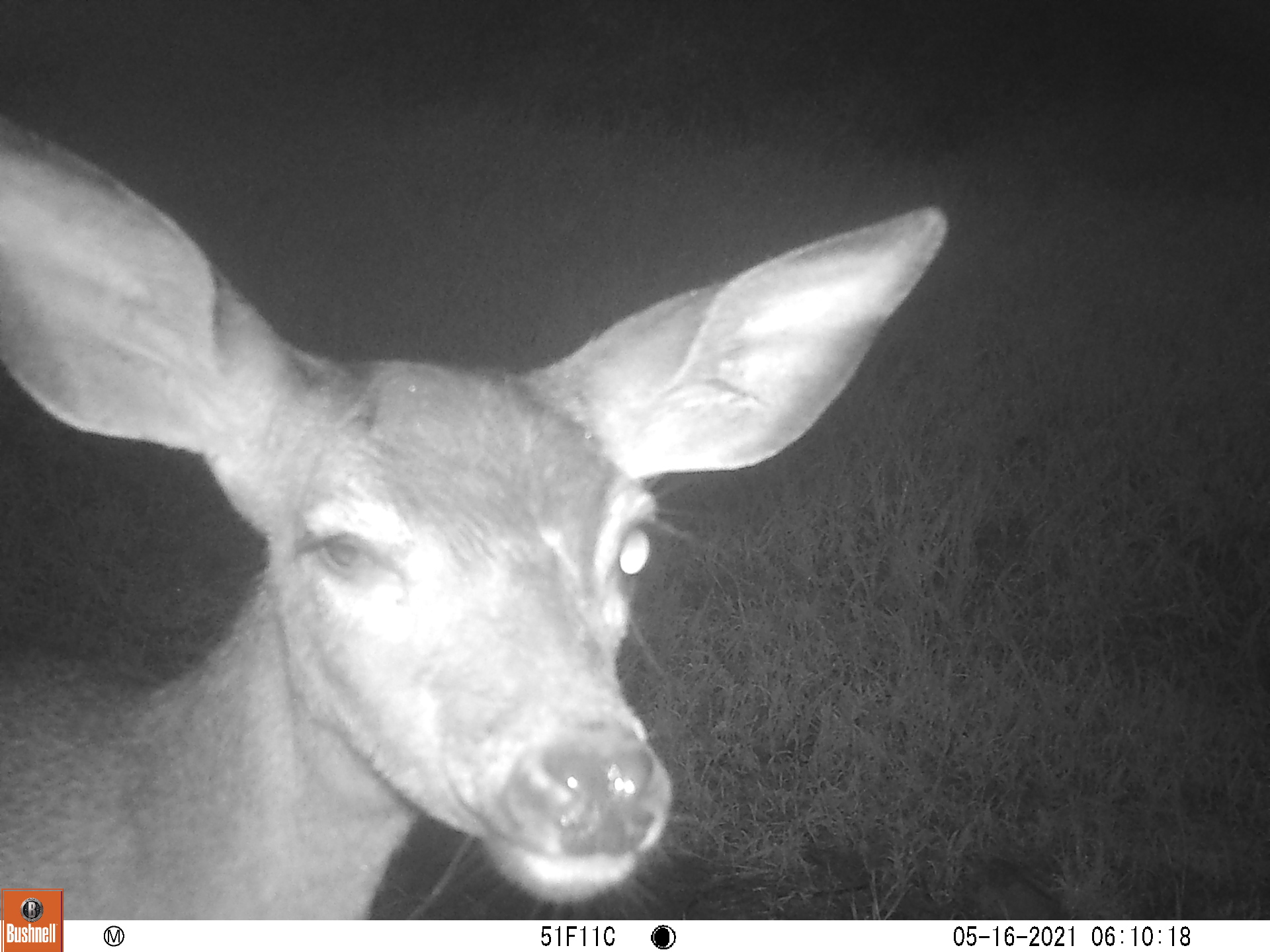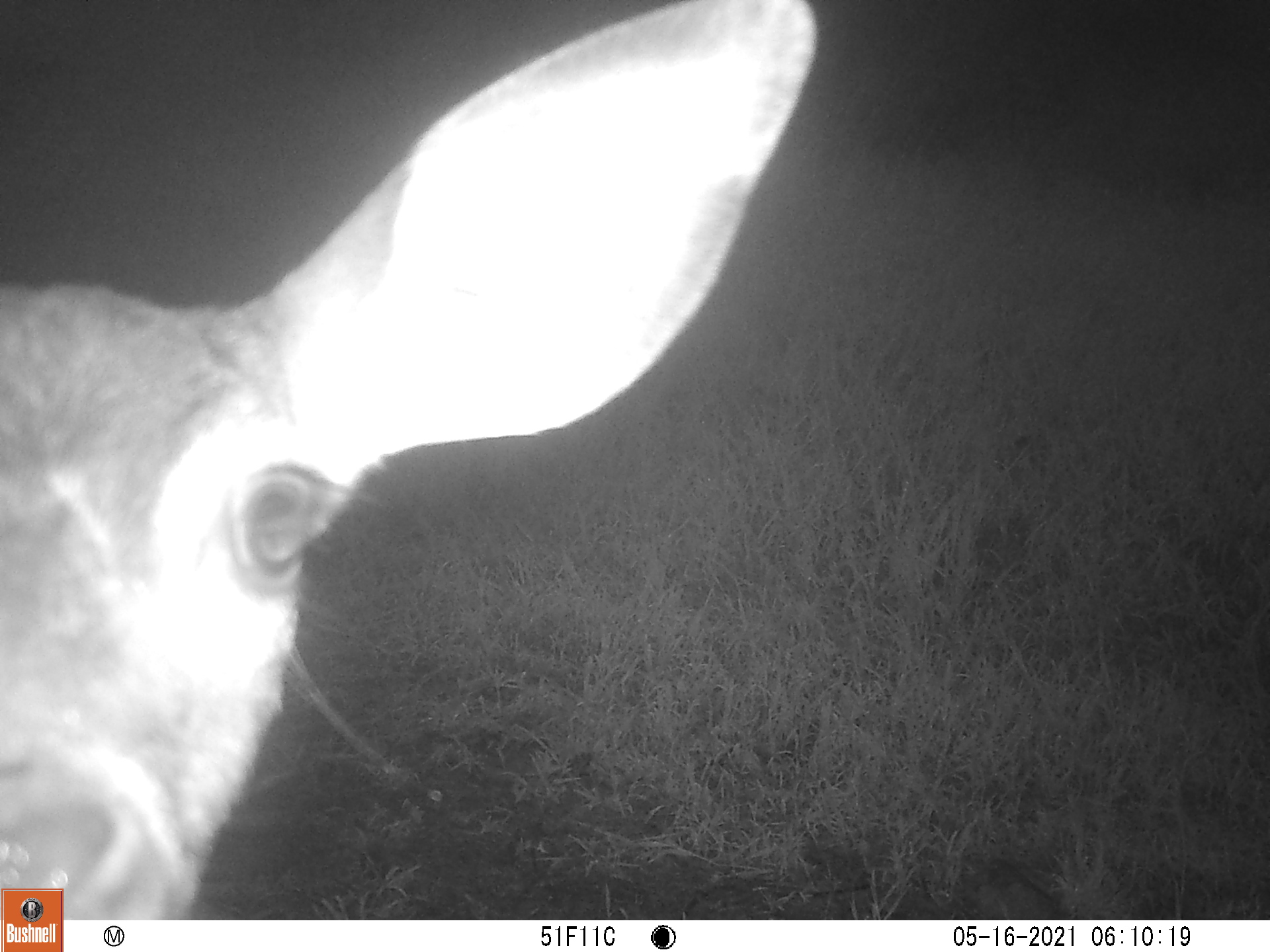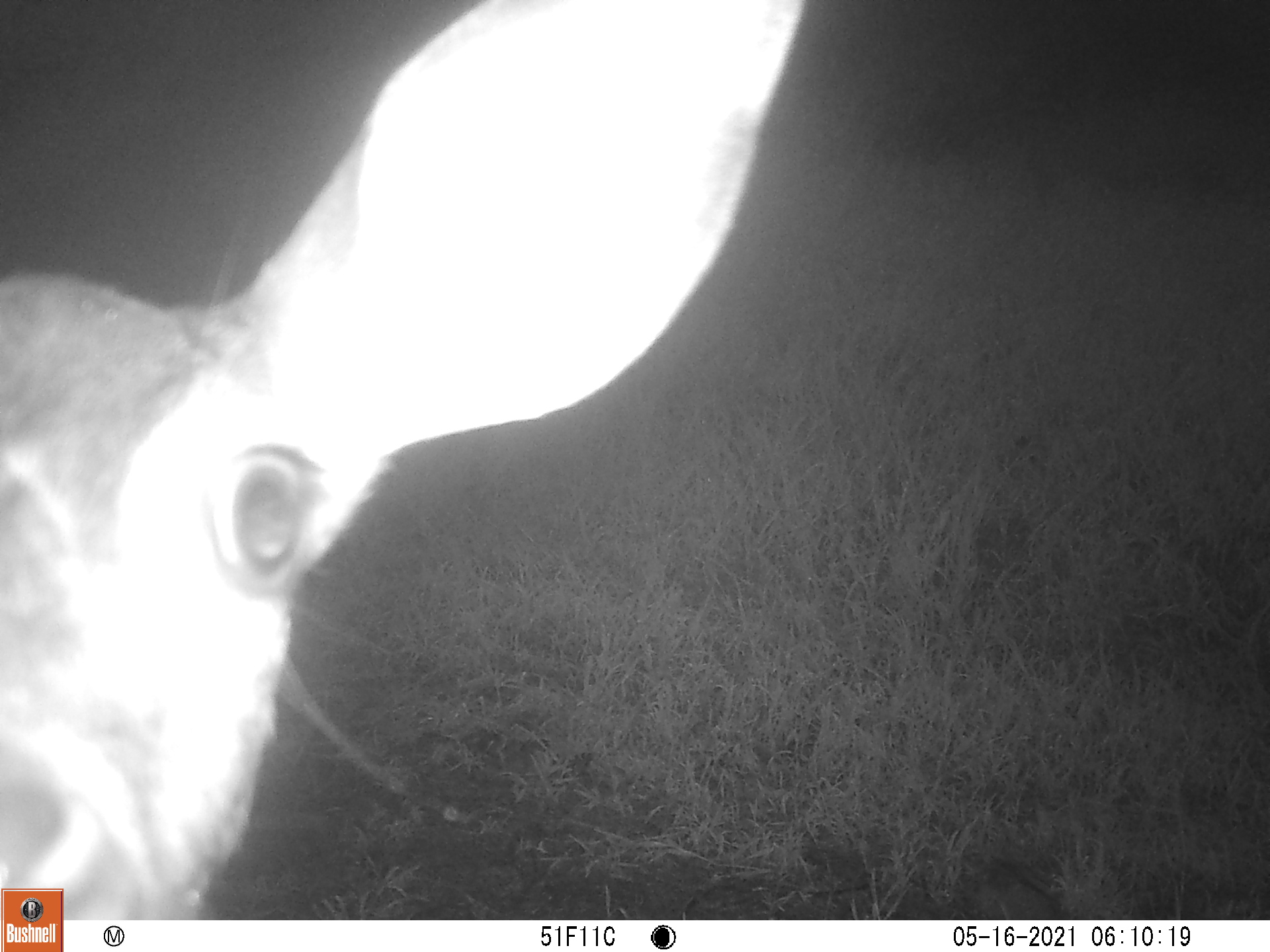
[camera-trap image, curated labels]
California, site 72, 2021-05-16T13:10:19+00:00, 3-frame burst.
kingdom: Animalia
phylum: Chordata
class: Mammalia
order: Artiodactyla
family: Cervidae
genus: Odocoileus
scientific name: Odocoileus hemionus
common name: mule deer